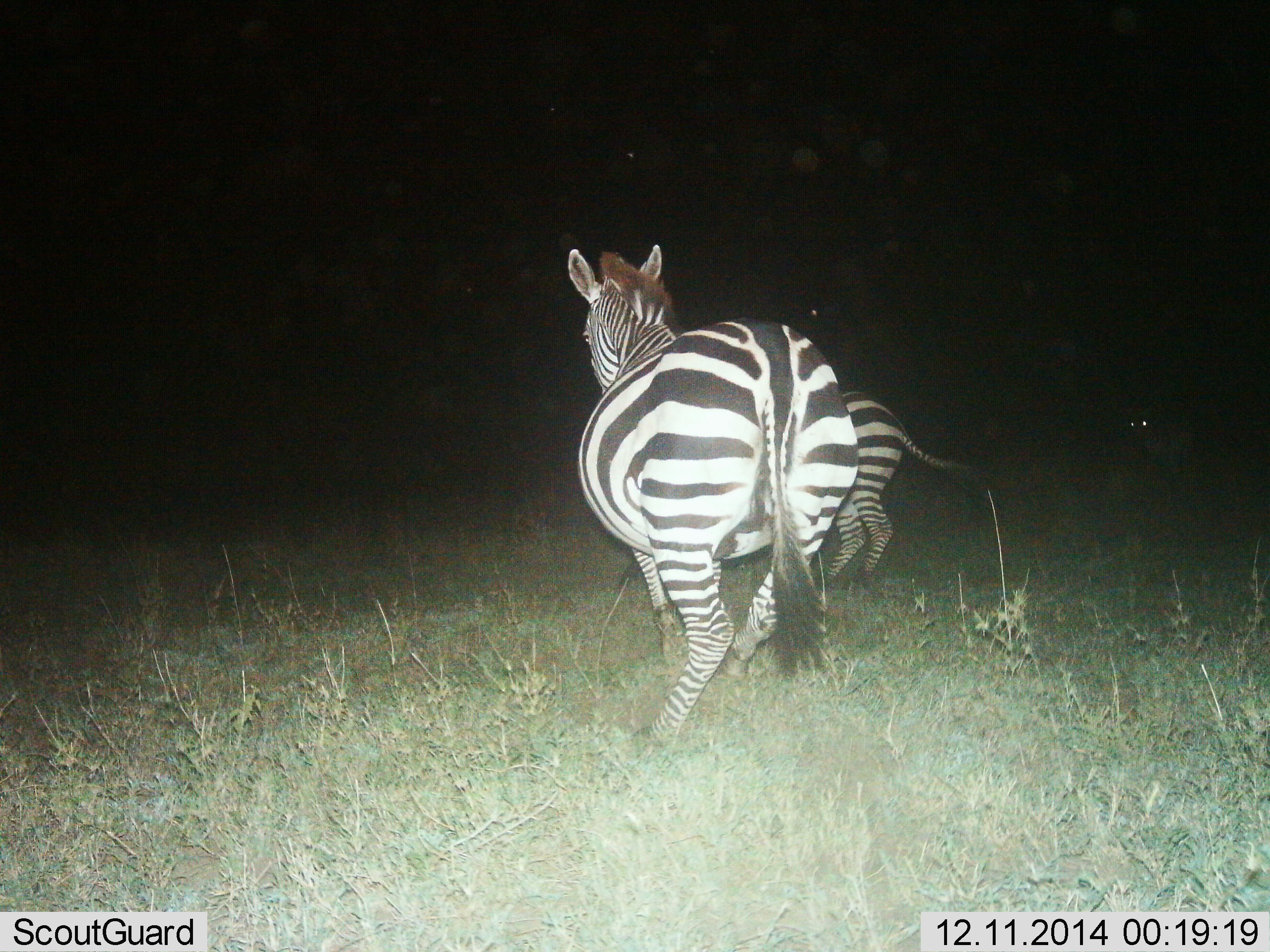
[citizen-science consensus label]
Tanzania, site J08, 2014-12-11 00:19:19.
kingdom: Animalia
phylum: Chordata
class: Mammalia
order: Perissodactyla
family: Equidae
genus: Equus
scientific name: Equus quagga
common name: plains zebra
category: zebra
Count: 2.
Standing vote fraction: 18%.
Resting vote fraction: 0%.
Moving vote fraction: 82%.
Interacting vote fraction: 0%.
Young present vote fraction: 0%.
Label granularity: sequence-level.